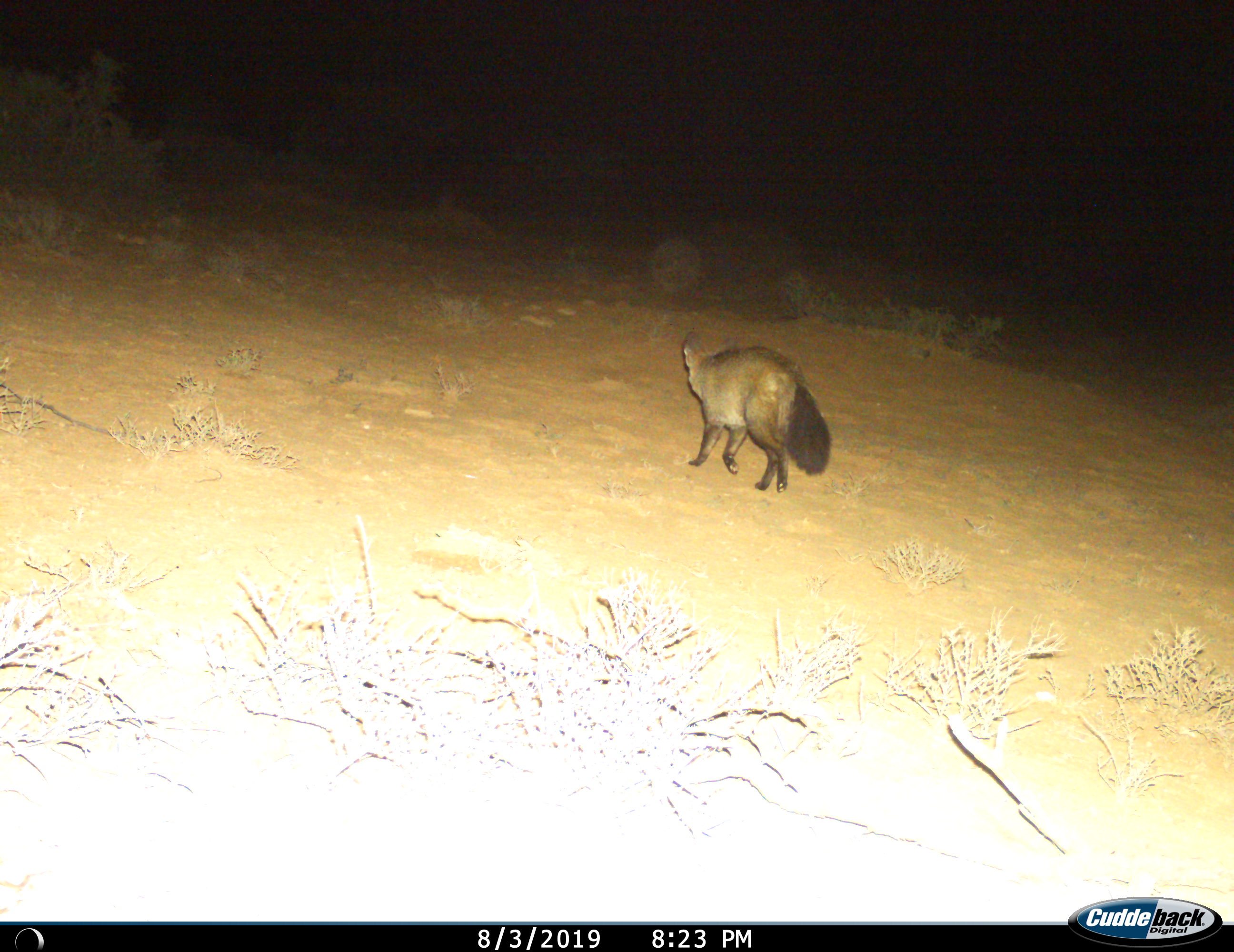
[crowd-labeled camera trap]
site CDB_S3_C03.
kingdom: Animalia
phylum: Chordata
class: Mammalia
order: Carnivora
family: Canidae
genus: Otocyon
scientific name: Otocyon megalotis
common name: bat-eared fox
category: foxbateared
Foxbateared (bat-eared fox) (Otocyon megalotis), count 1. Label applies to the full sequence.